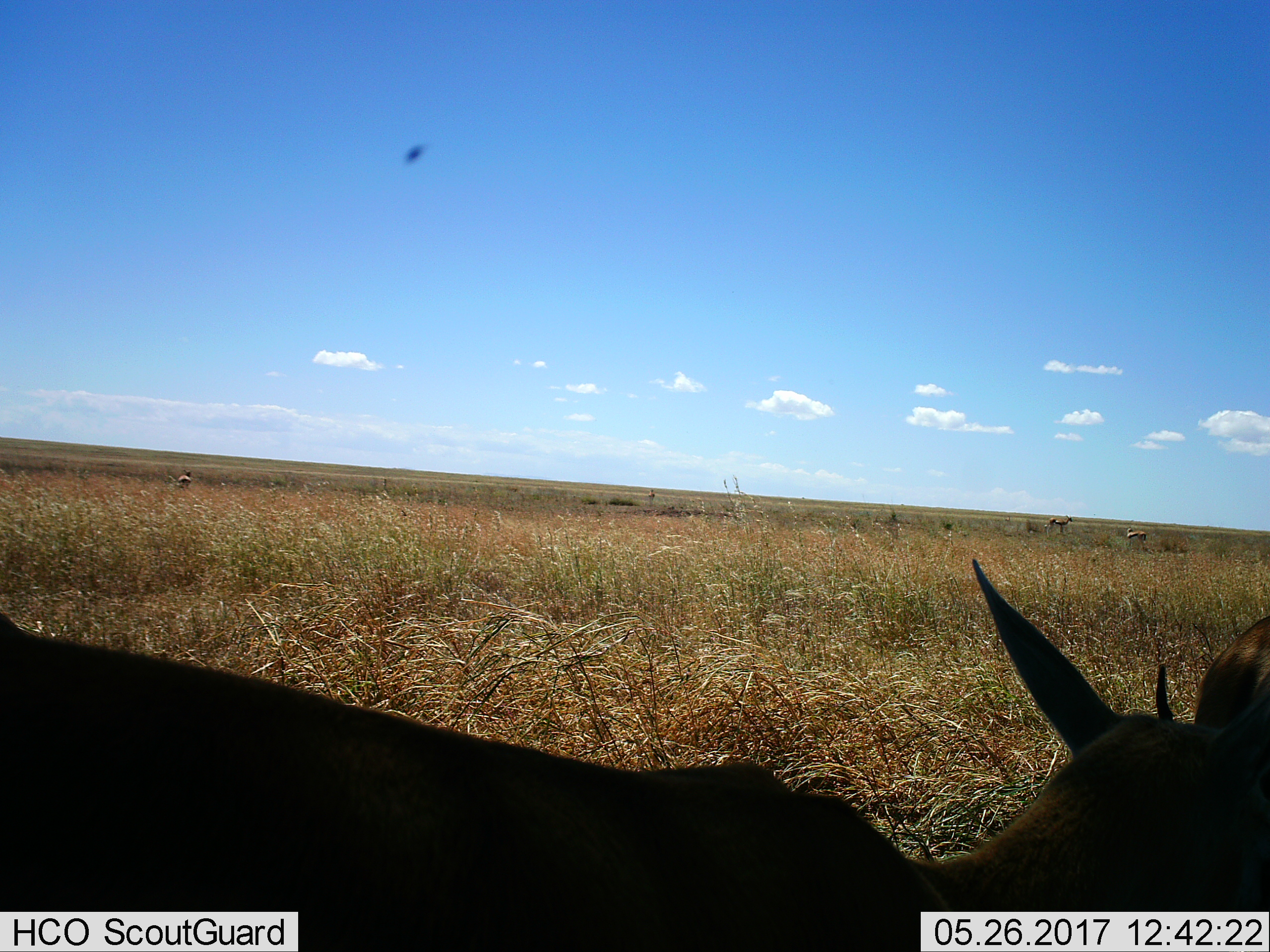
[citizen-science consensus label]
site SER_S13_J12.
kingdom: Animalia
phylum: Chordata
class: Mammalia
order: Artiodactyla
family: Bovidae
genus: Eudorcas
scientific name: Eudorcas thomsonii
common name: thomson's gazelle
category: gazellethomsons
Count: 5.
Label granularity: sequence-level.